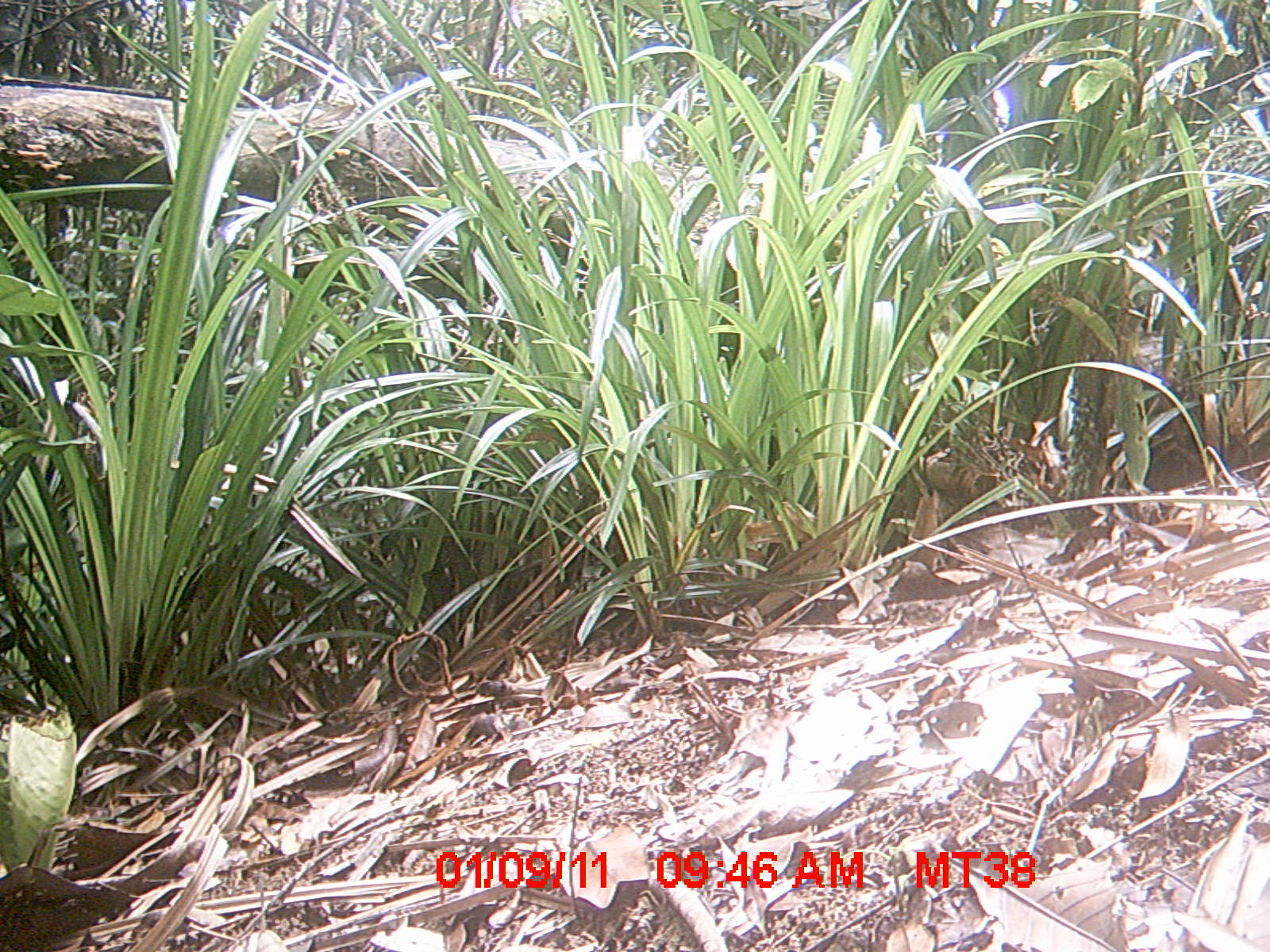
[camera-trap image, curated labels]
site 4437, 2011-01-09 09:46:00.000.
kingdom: Animalia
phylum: Chordata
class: Aves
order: Cuculiformes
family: Cuculidae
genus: Coua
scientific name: Coua serriana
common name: red-breasted coua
Coua serriana (red-breasted coua), count 1.